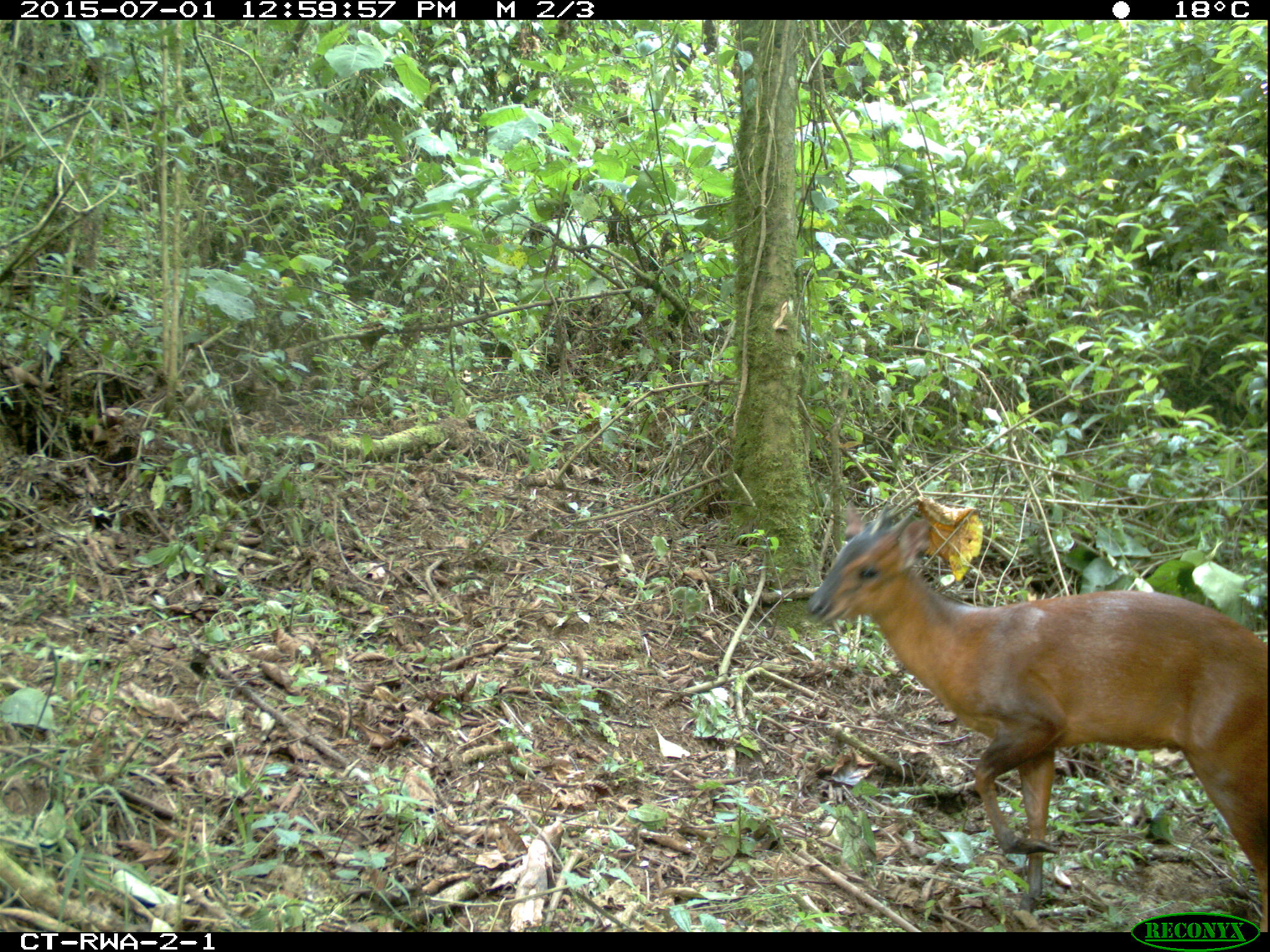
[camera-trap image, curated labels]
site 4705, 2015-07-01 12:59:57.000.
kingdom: Animalia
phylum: Chordata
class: Mammalia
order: Artiodactyla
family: Bovidae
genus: Cephalophus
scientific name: Cephalophus nigrifrons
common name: black-fronted duiker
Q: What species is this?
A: Cephalophus nigrifrons (black-fronted duiker).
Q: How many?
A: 1.